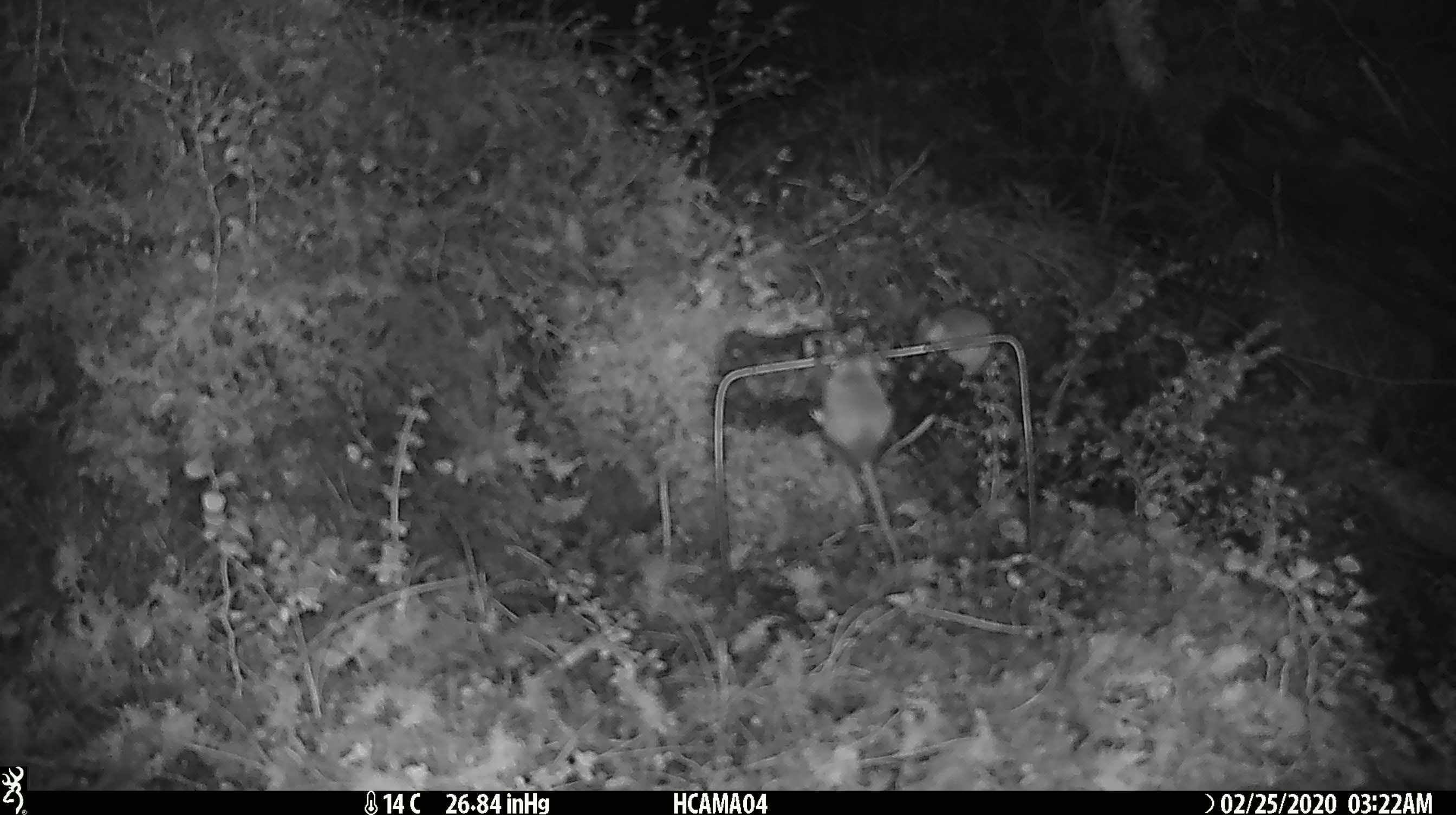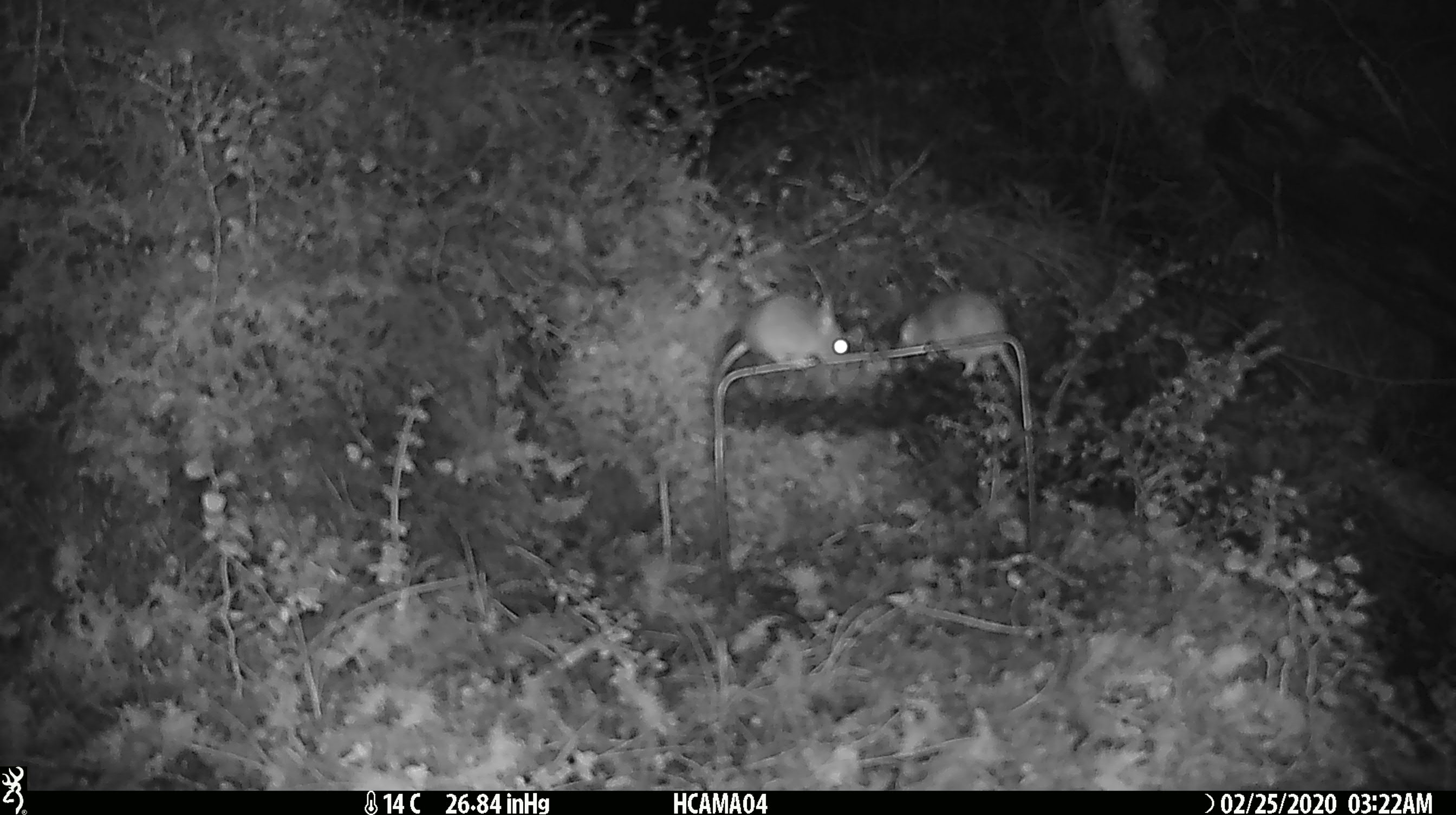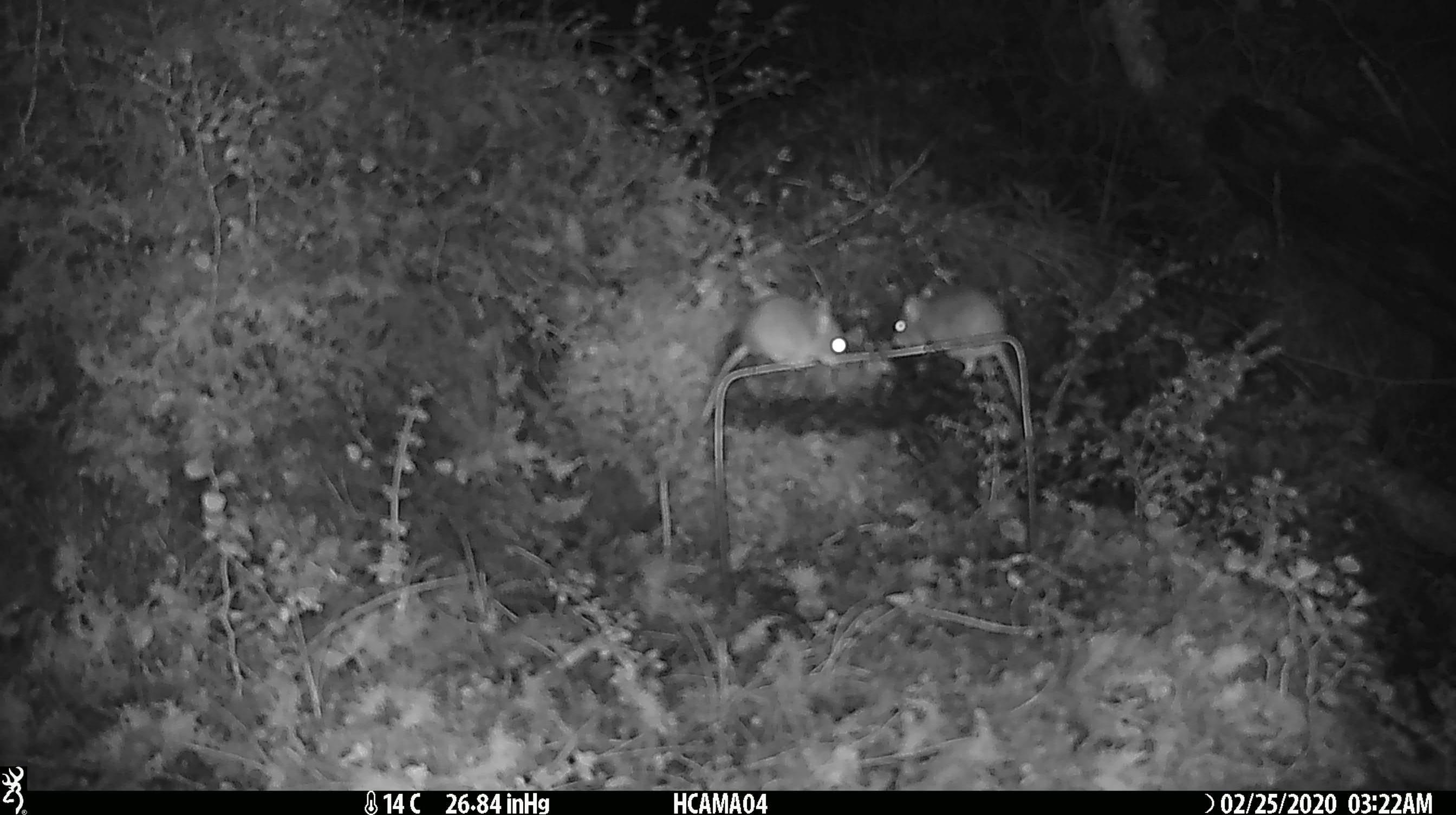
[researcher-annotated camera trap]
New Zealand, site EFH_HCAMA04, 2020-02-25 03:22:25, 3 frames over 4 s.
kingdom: Animalia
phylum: Chordata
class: Mammalia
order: Rodentia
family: Muridae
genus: Mus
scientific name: Mus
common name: mouse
Mouse (Mus).